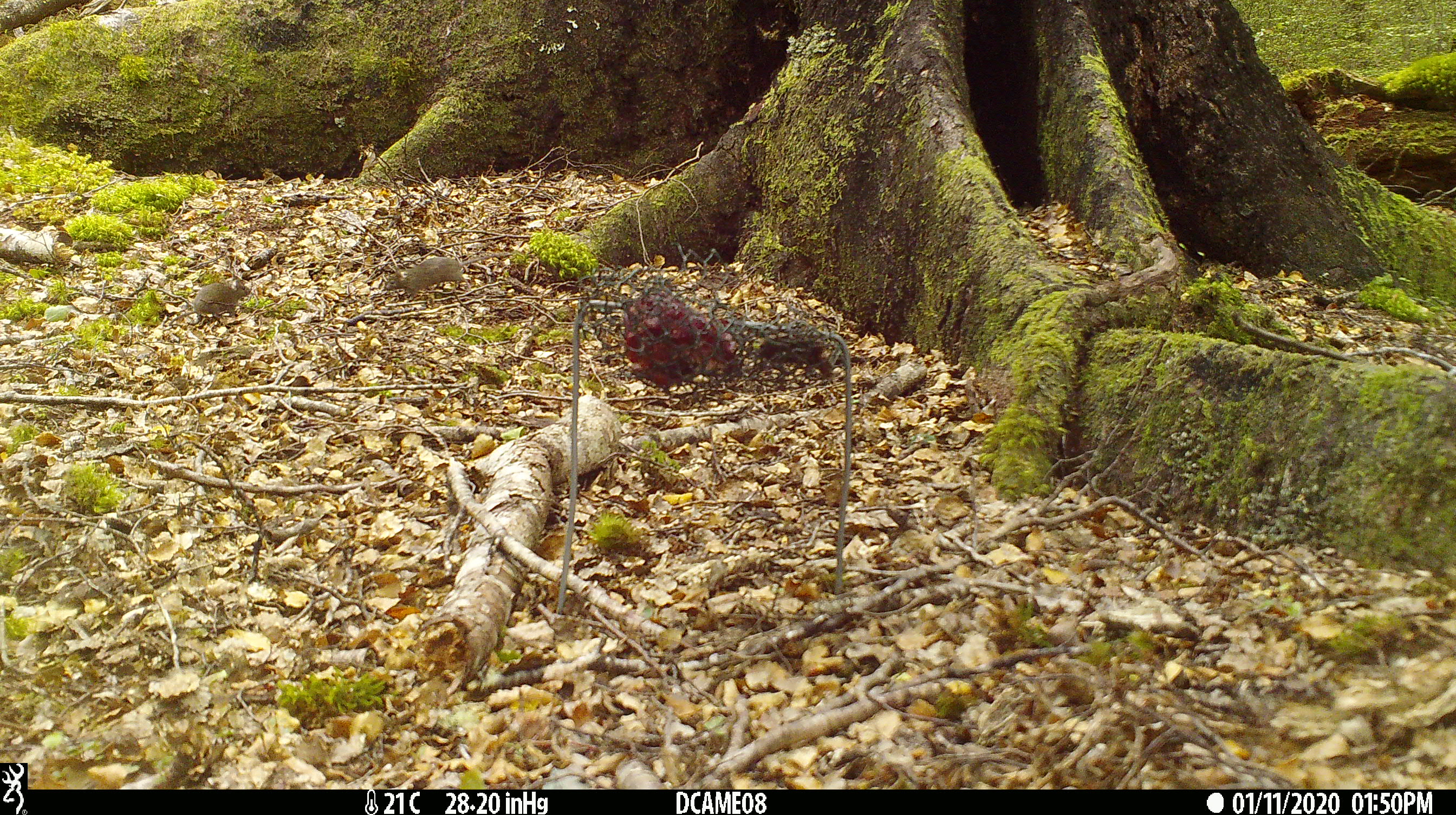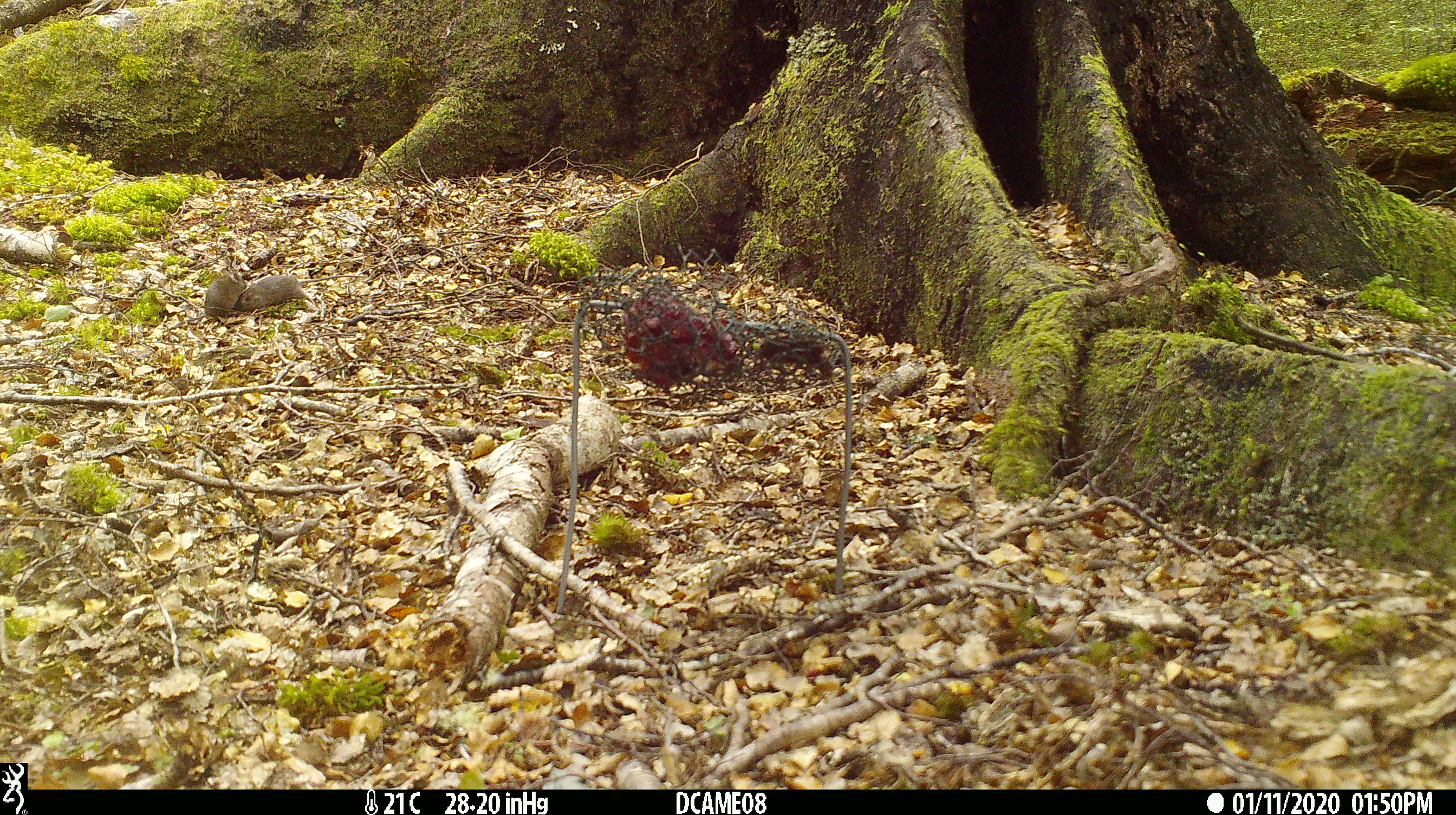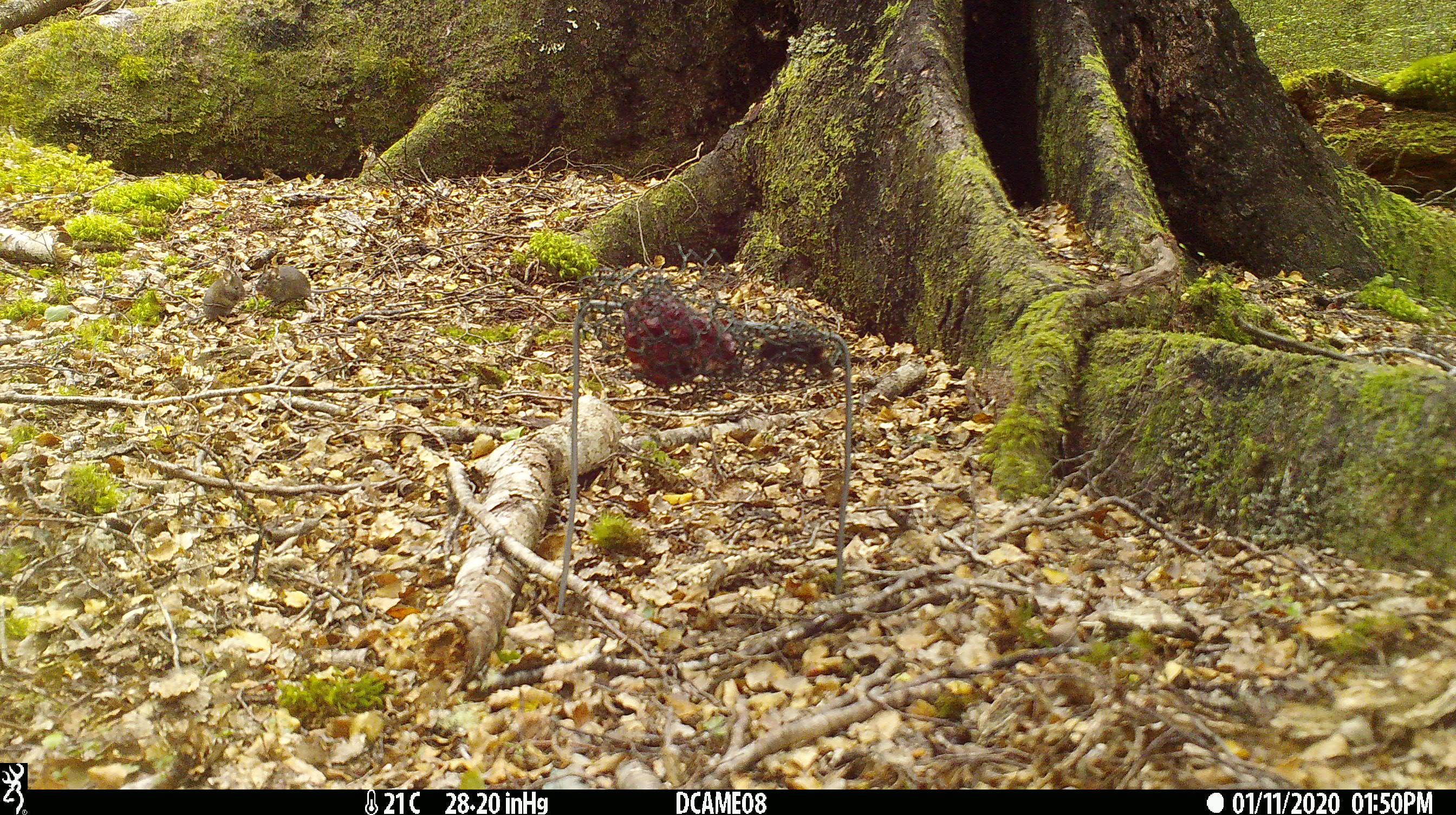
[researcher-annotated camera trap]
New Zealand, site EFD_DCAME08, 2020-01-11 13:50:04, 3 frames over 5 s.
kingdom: Animalia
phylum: Chordata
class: Mammalia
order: Rodentia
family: Muridae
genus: Mus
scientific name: Mus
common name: mouse